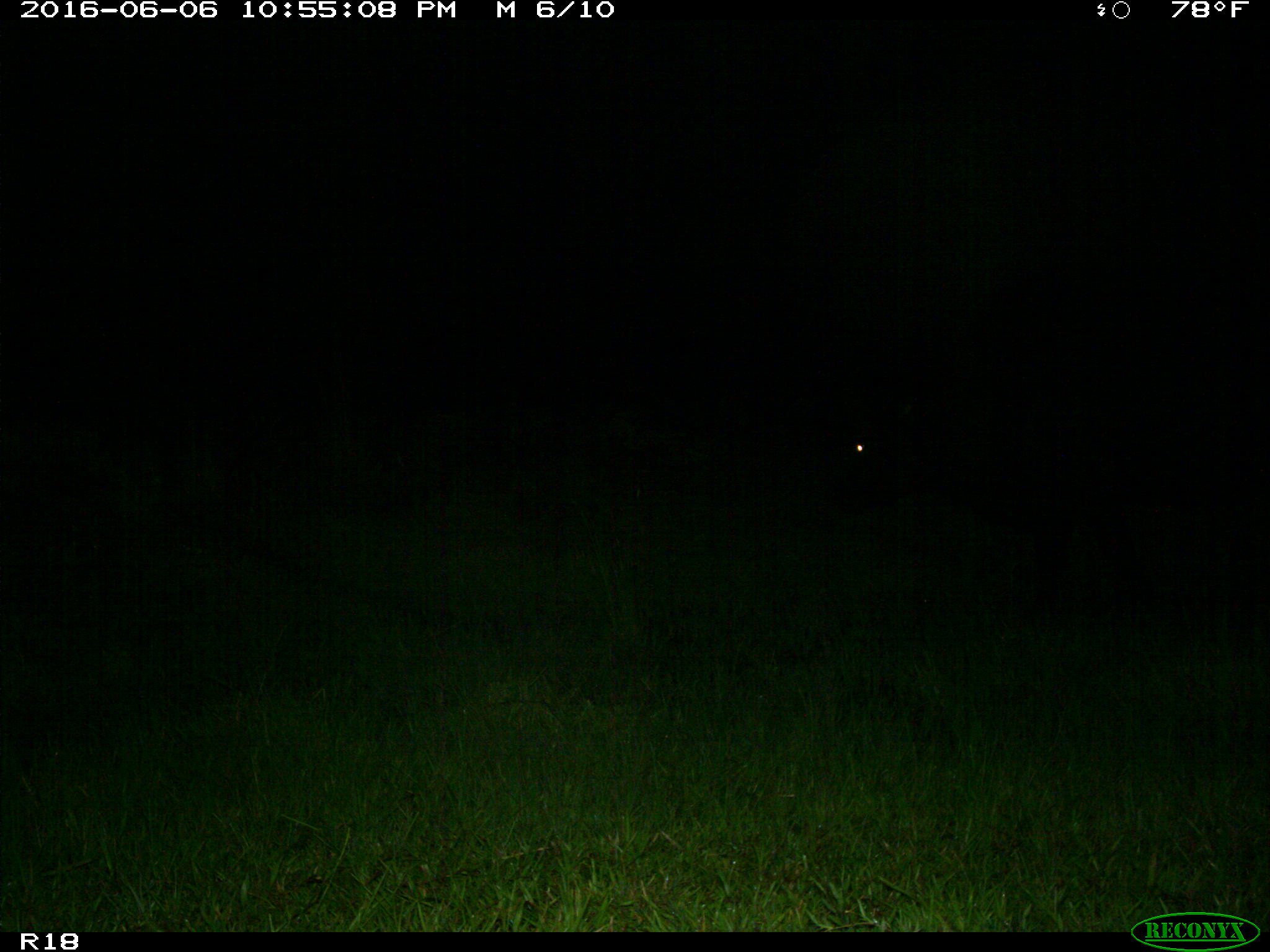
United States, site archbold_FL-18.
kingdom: Animalia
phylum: Chordata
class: Mammalia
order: Artiodactyla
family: Bovidae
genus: Bos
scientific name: Bos taurus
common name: domestic cow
Bos taurus (domestic cow).